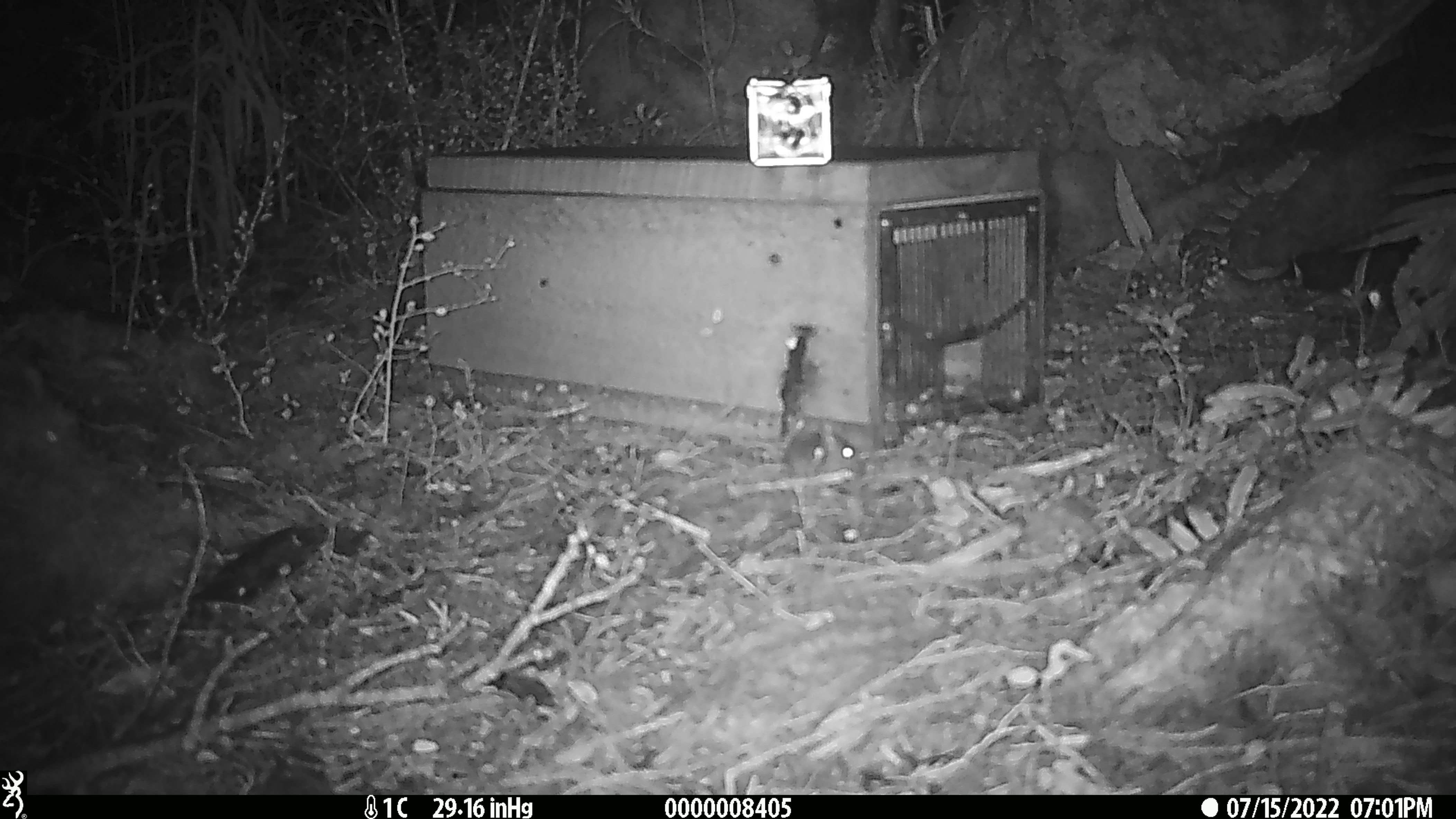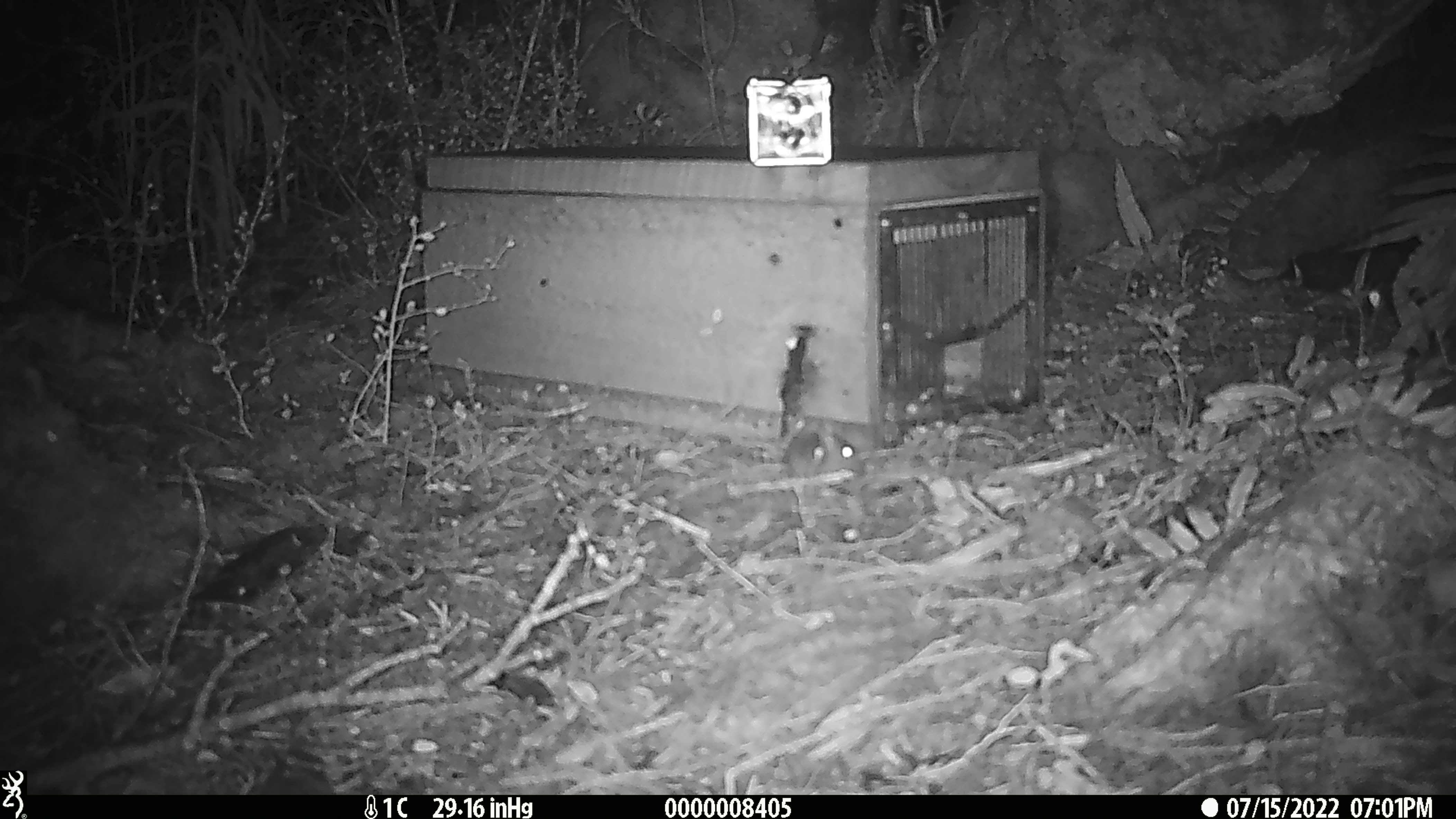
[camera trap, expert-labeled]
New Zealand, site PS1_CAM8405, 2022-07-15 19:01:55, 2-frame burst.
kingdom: Animalia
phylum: Chordata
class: Mammalia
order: Rodentia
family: Muridae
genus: Mus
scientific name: Mus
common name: mouse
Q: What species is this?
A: Mouse (Mus).